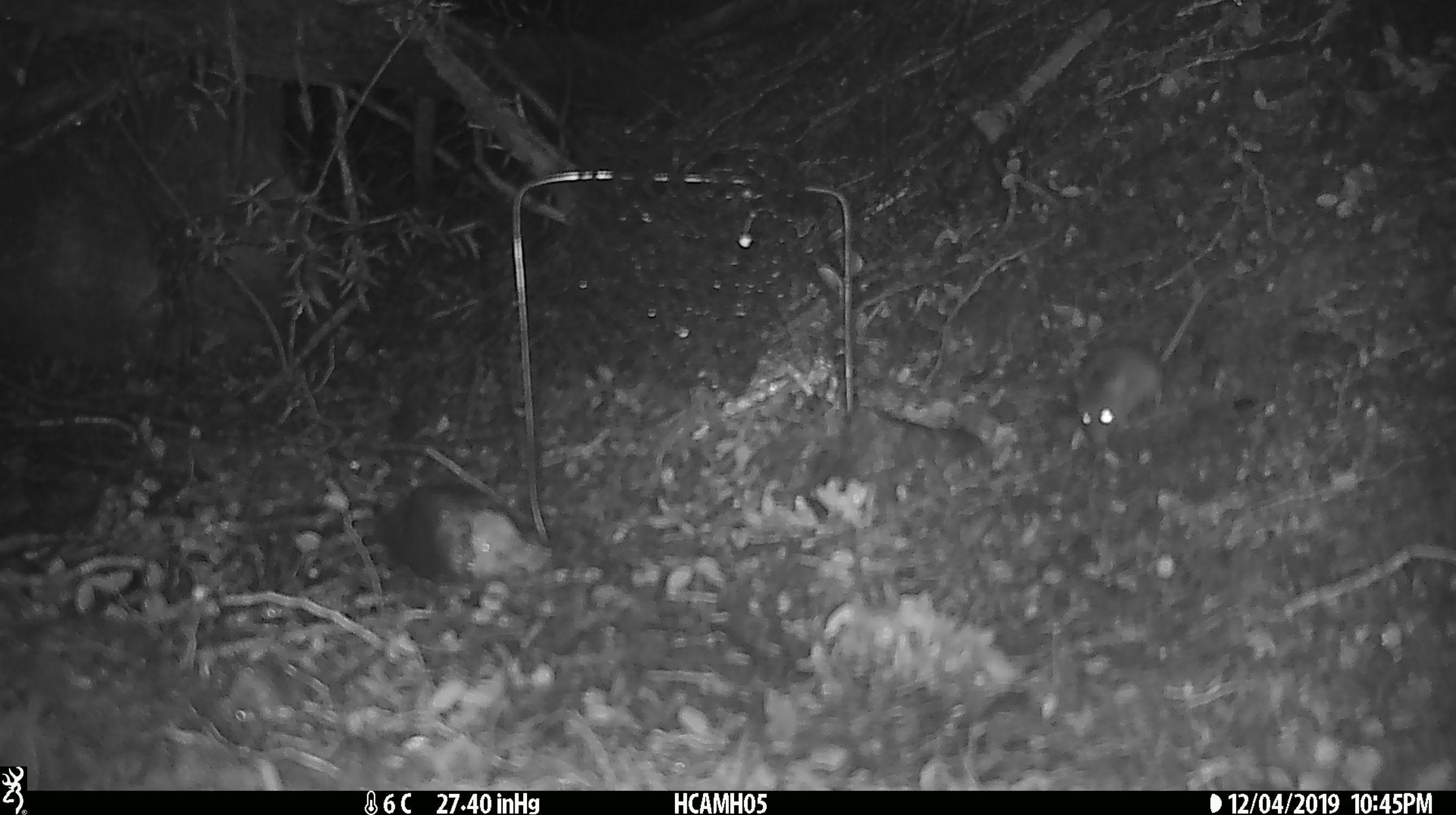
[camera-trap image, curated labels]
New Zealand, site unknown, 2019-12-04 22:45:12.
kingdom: Animalia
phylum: Chordata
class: Mammalia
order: Rodentia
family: Muridae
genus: Mus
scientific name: Mus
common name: mouse